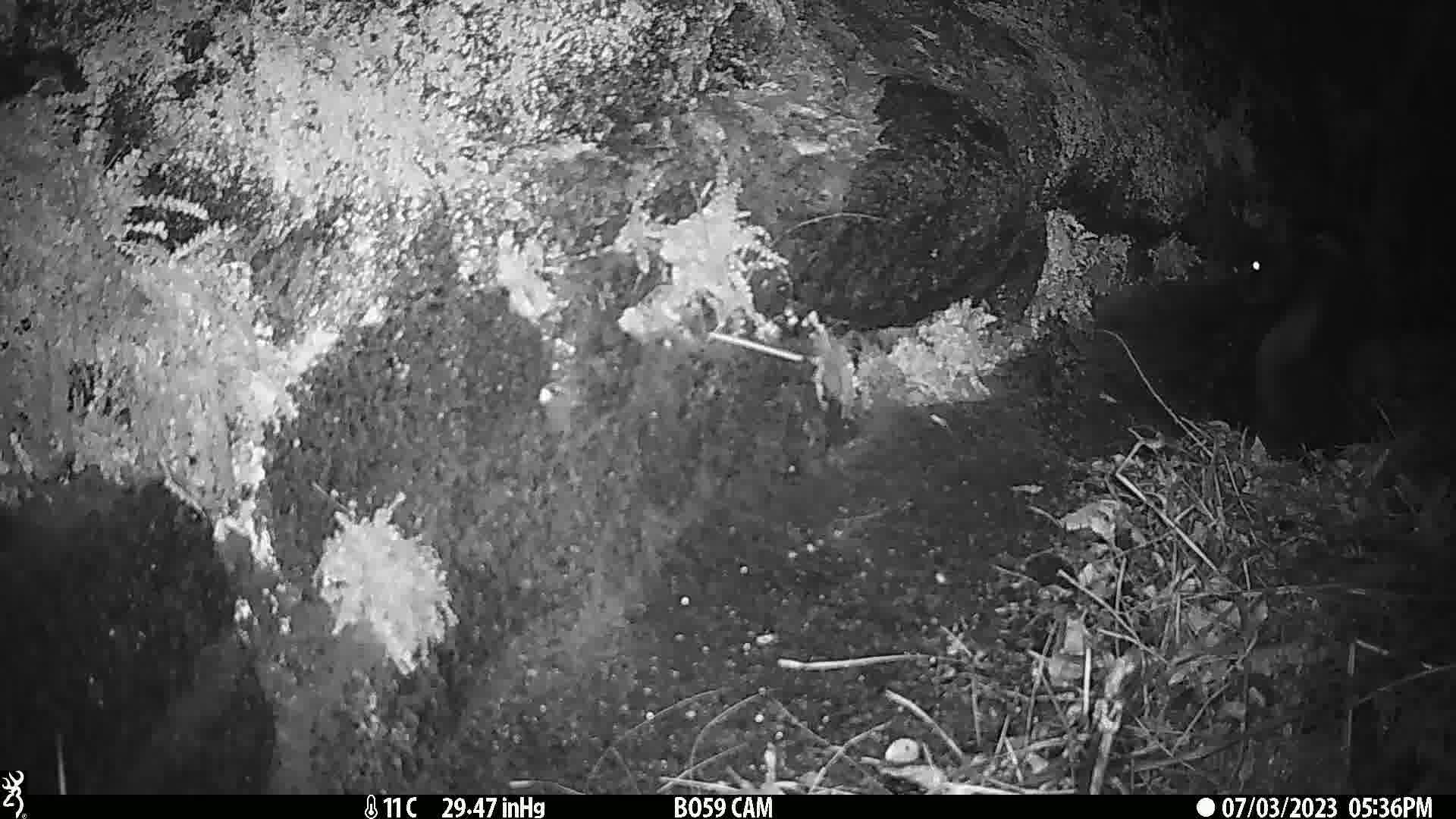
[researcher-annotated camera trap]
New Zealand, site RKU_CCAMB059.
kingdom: Animalia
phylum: Chordata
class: Mammalia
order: Carnivora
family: Felidae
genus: Felis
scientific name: Felis catus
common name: domestic cat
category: cat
Cat (domestic cat) (Felis catus).